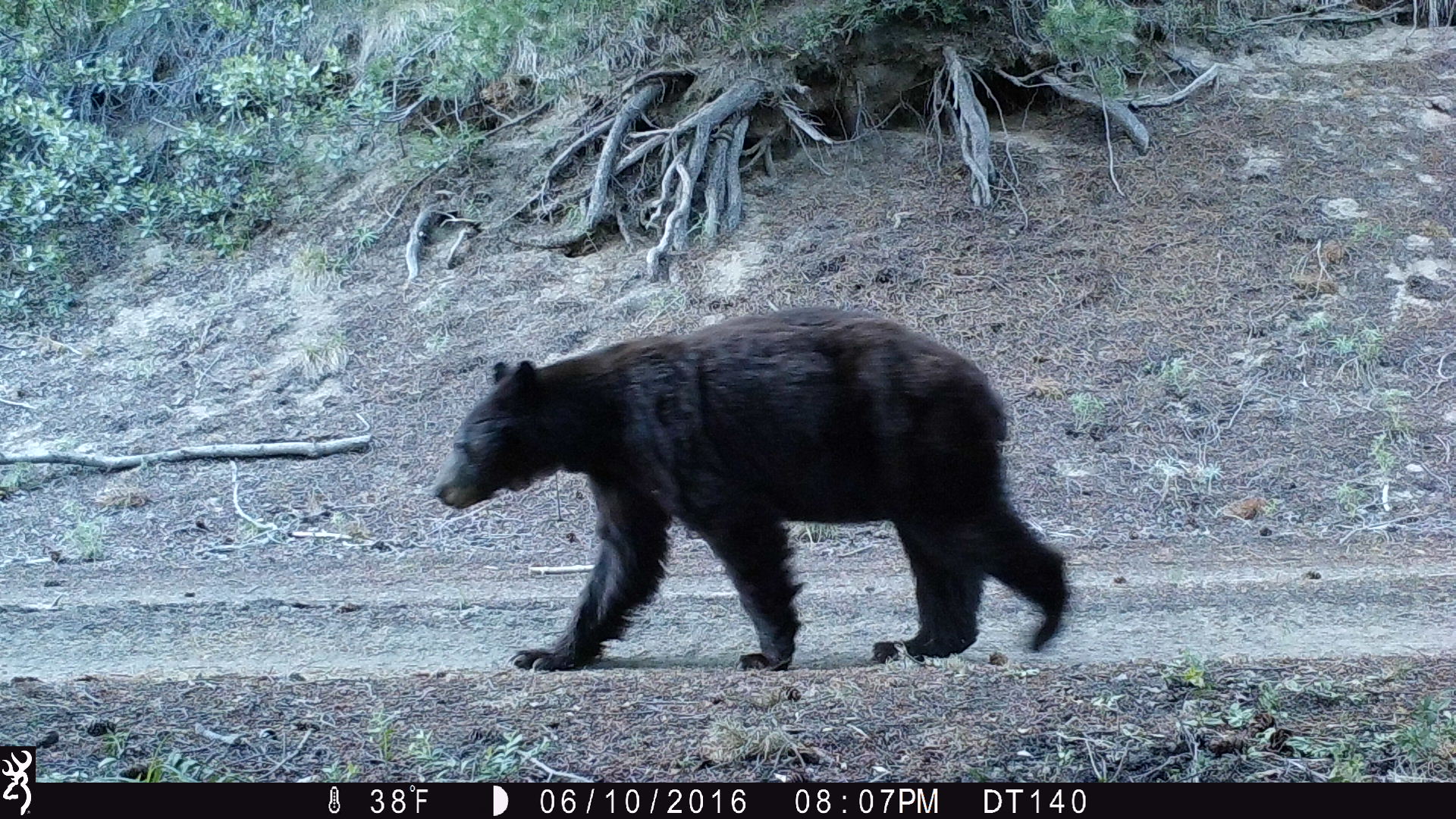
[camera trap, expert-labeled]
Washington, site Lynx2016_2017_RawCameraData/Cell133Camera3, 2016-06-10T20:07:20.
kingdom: Animalia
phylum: Chordata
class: Mammalia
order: Carnivora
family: Ursidae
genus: Ursus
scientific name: Ursus americanus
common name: american black bear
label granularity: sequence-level